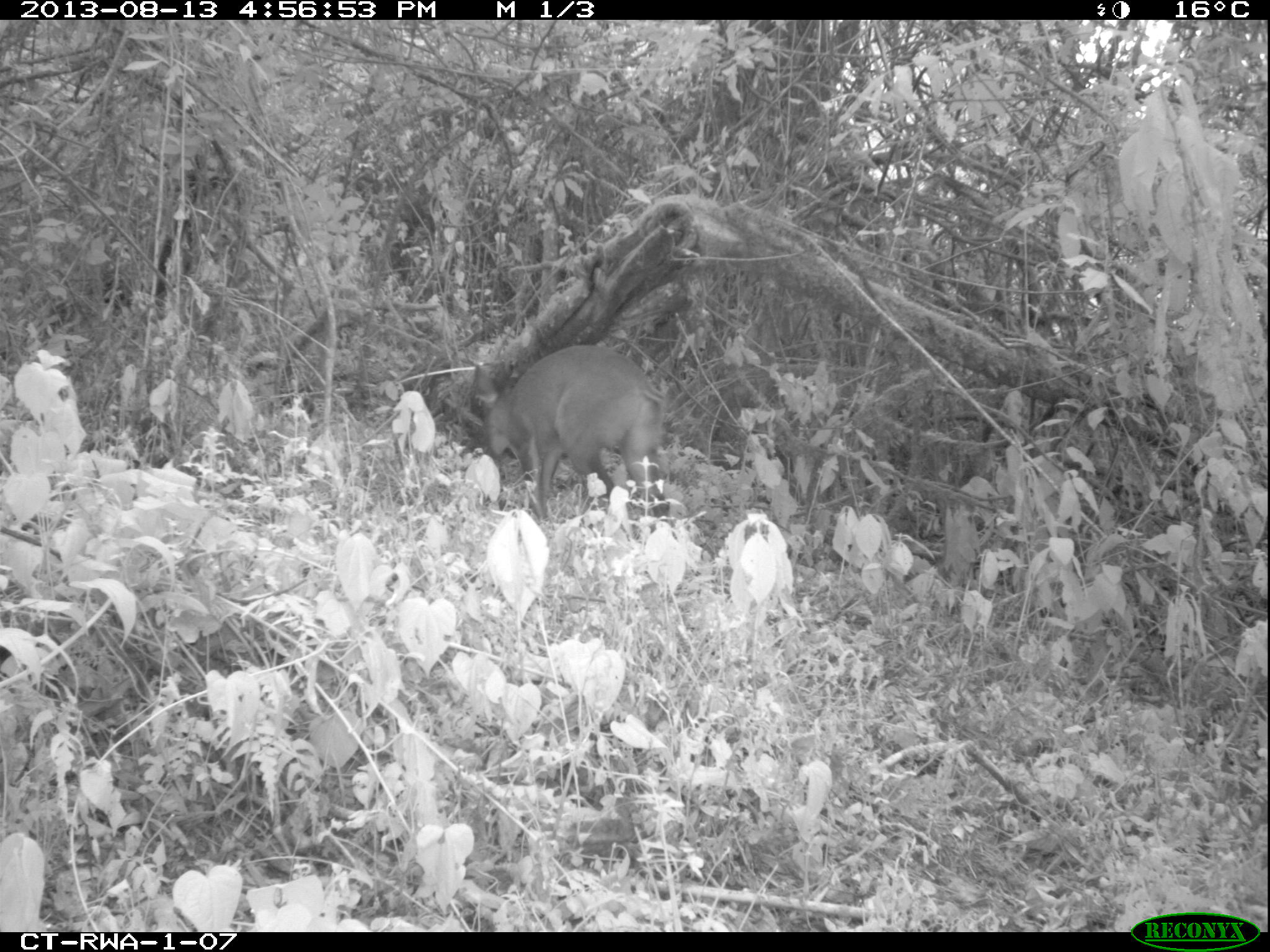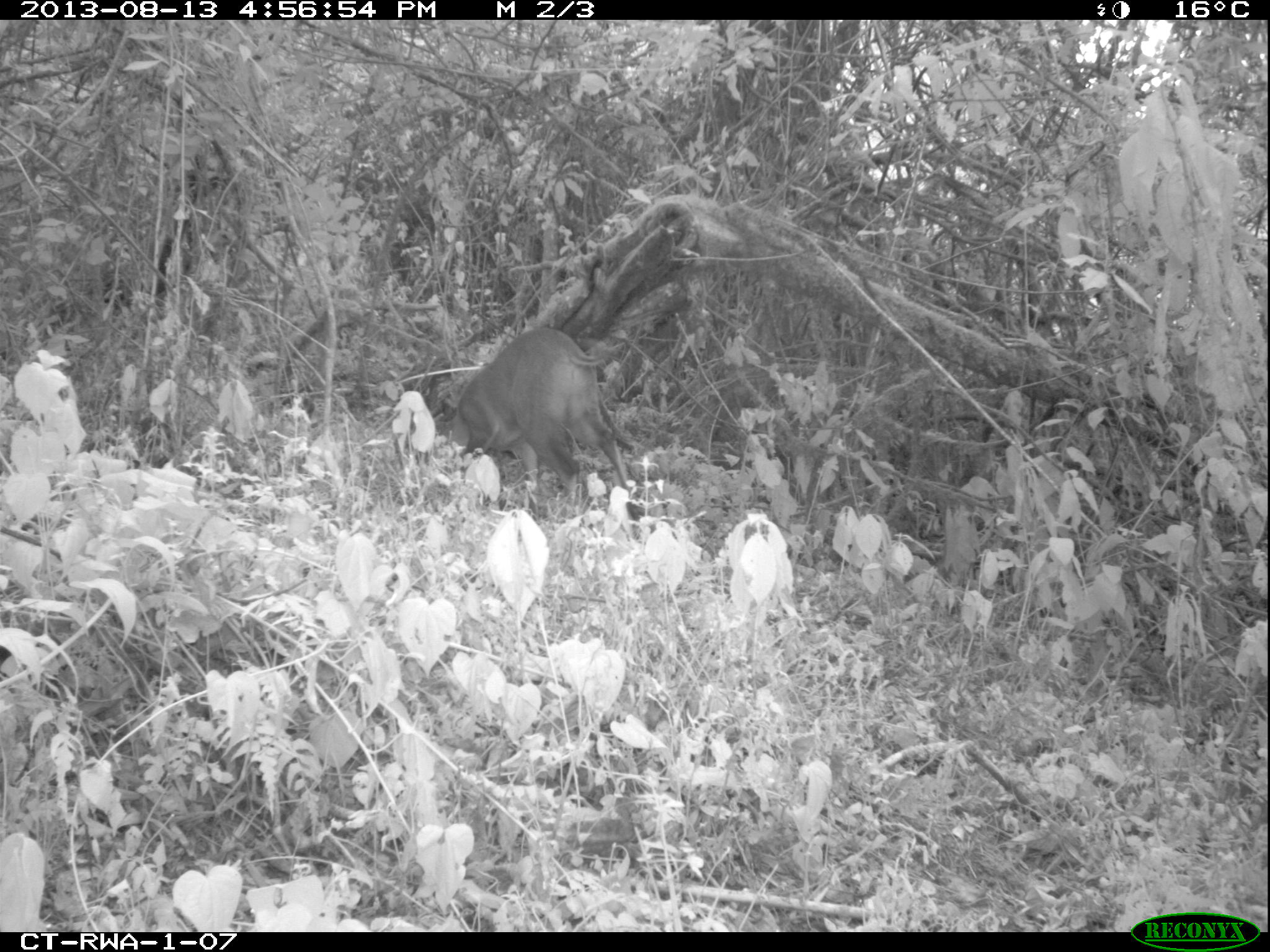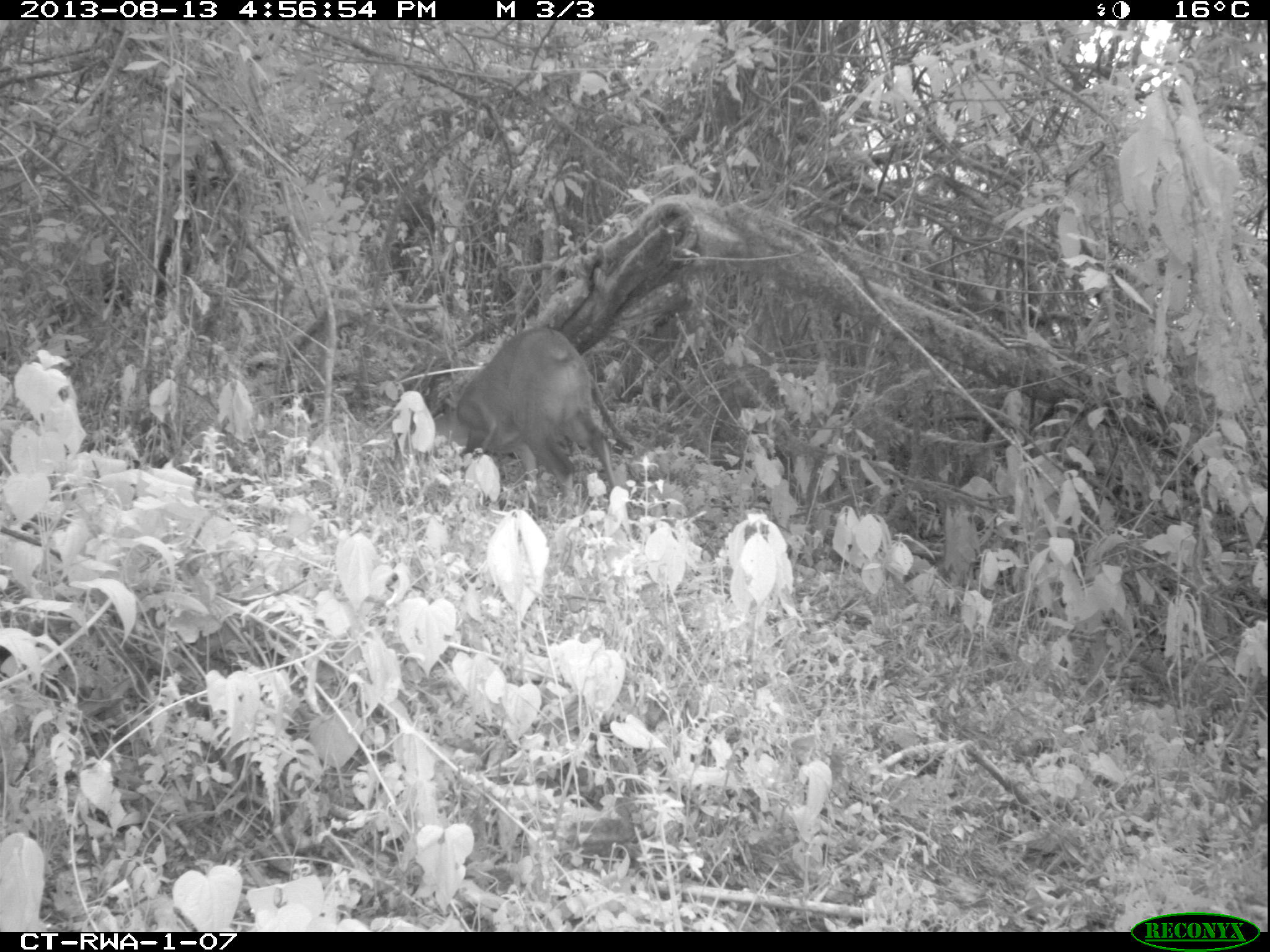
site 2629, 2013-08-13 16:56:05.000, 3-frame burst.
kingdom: Animalia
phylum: Chordata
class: Mammalia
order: Artiodactyla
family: Bovidae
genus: Cephalophus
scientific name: Cephalophus nigrifrons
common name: black-fronted duiker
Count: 1.